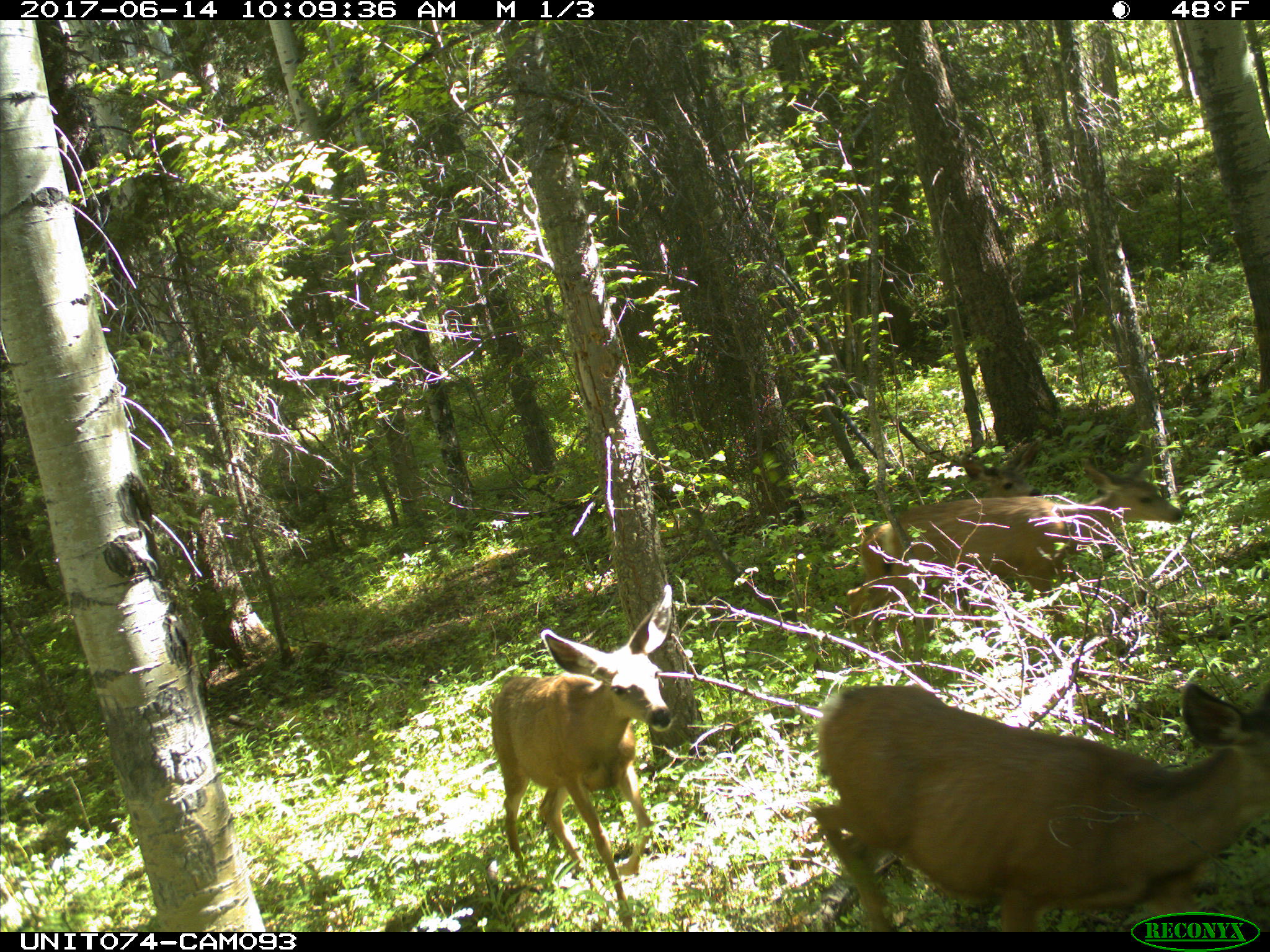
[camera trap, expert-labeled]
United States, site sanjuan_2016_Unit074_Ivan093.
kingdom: Animalia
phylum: Chordata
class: Mammalia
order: Artiodactyla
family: Cervidae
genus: Odocoileus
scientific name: Odocoileus hemionus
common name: mule deer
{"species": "Odocoileus hemionus (mule deer)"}